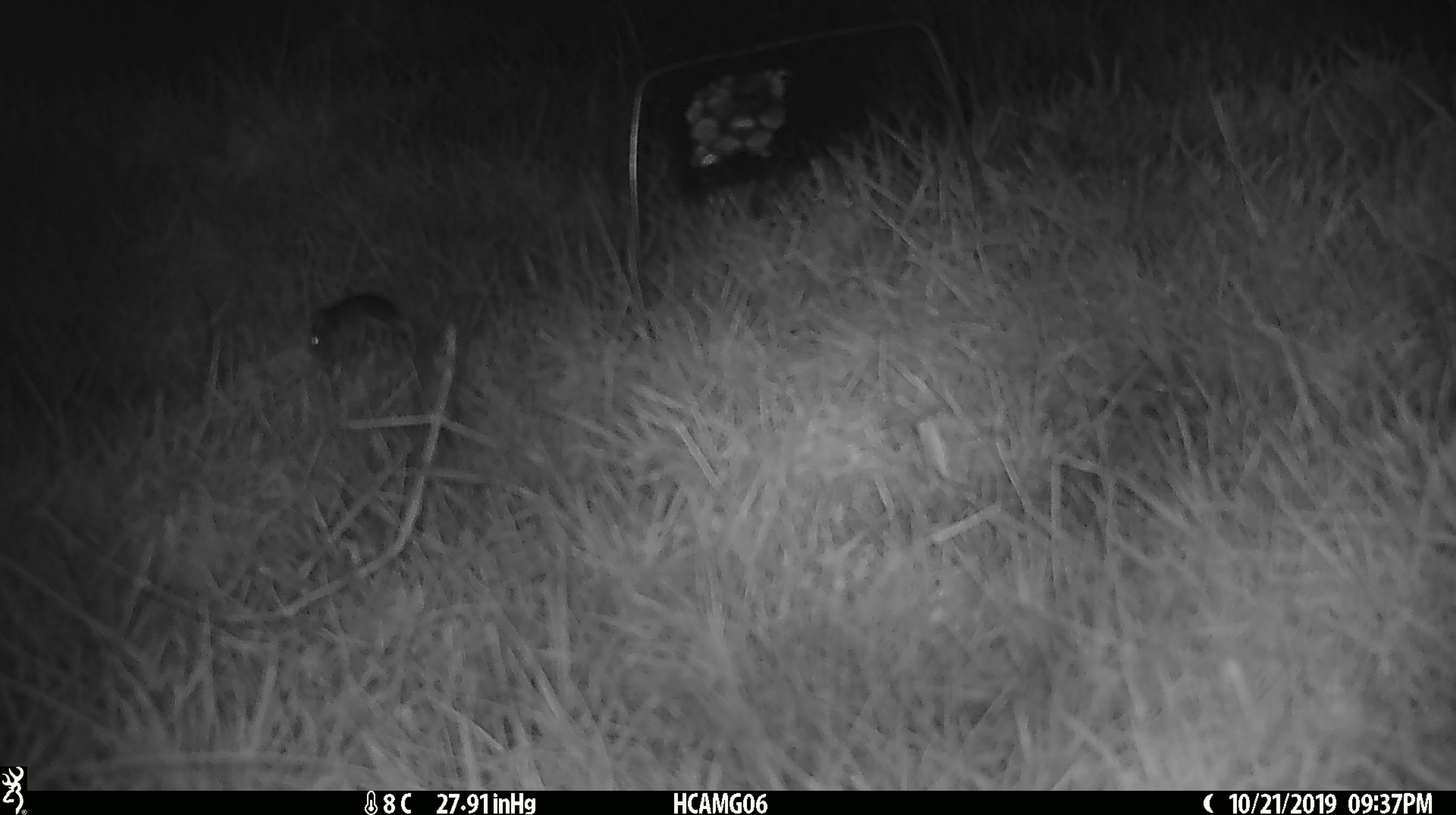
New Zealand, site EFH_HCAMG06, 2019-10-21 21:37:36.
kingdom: Animalia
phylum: Chordata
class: Mammalia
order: Rodentia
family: Muridae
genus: Mus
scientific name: Mus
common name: mouse